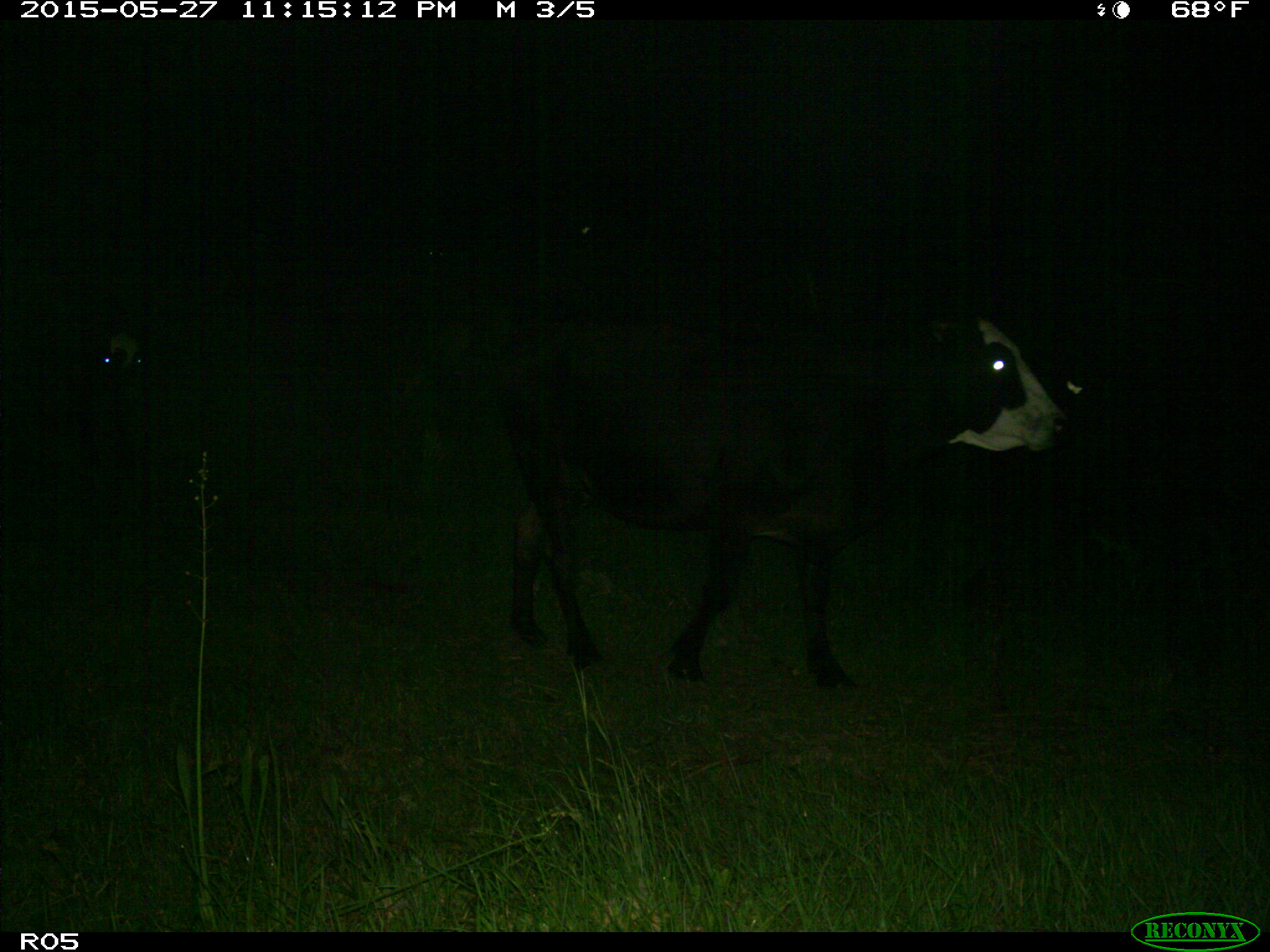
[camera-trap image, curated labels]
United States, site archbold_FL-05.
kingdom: Animalia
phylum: Chordata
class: Mammalia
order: Artiodactyla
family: Bovidae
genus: Bos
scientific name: Bos taurus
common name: domestic cow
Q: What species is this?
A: Bos taurus (domestic cow).